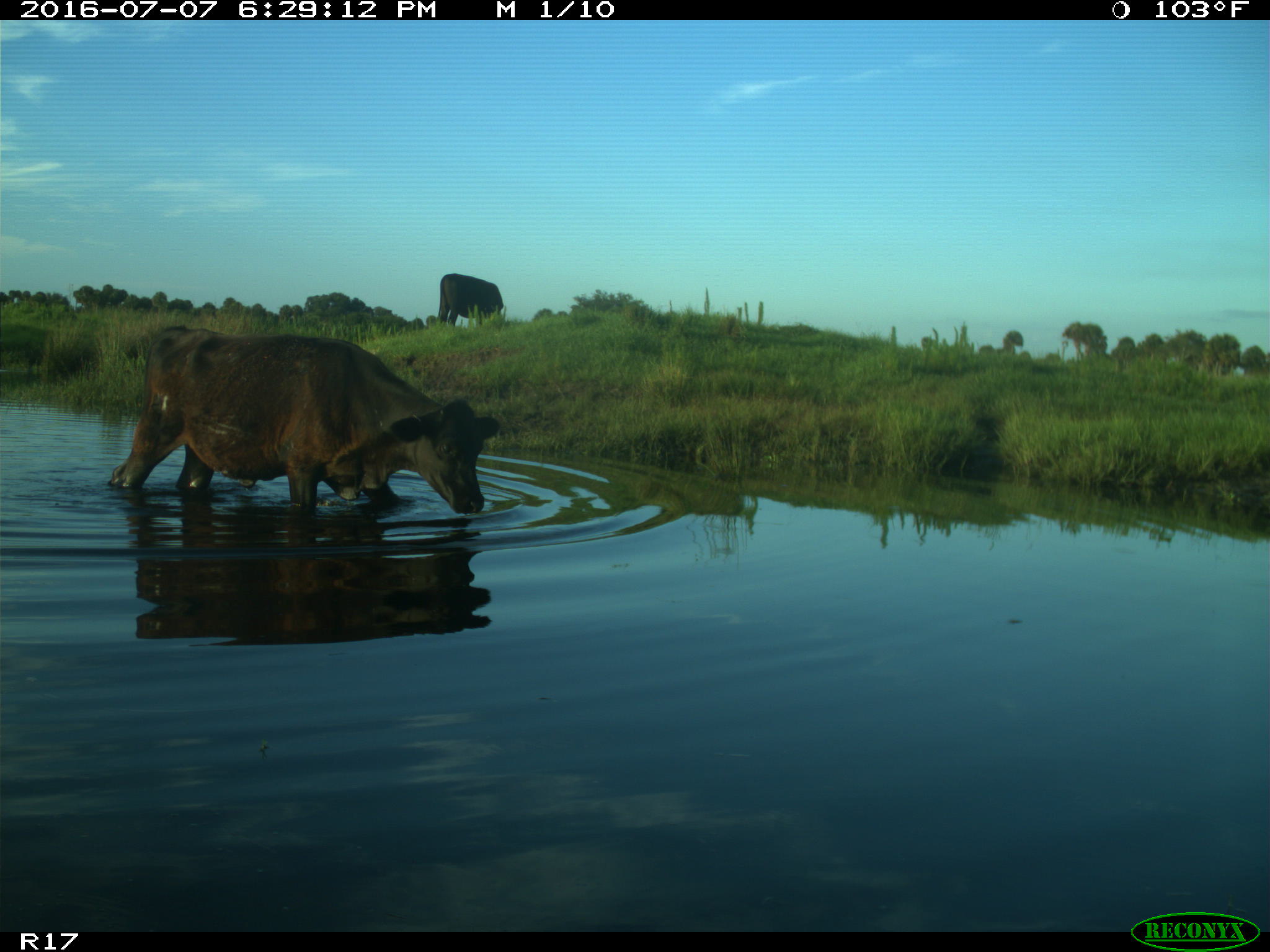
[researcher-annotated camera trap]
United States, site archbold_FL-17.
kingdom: Animalia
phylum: Chordata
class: Mammalia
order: Artiodactyla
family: Bovidae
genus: Bos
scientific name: Bos taurus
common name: domestic cow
Bos taurus (domestic cow).